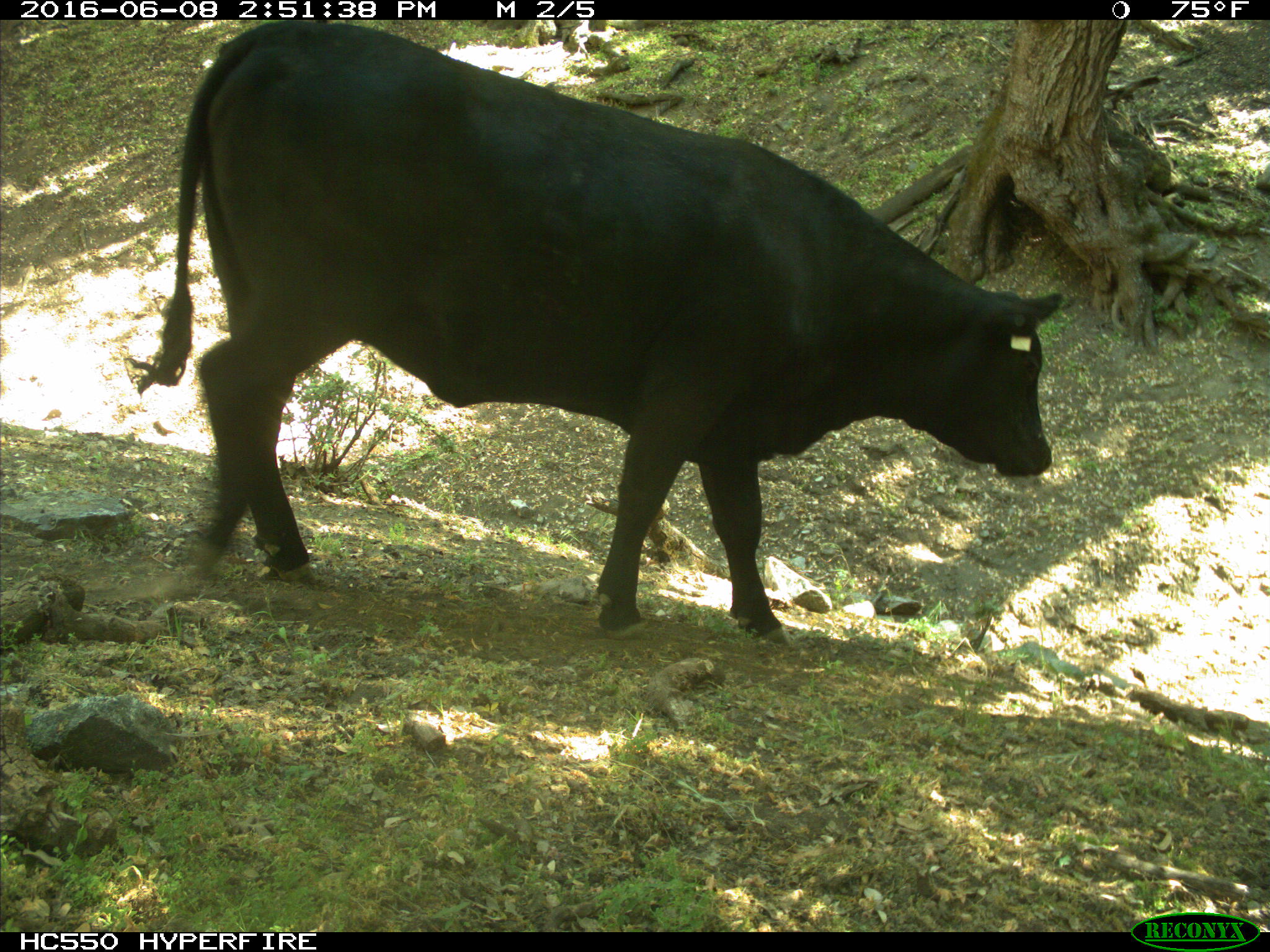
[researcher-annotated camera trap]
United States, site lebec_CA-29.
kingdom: Animalia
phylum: Chordata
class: Mammalia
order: Artiodactyla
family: Bovidae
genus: Bos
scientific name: Bos taurus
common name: domestic cow